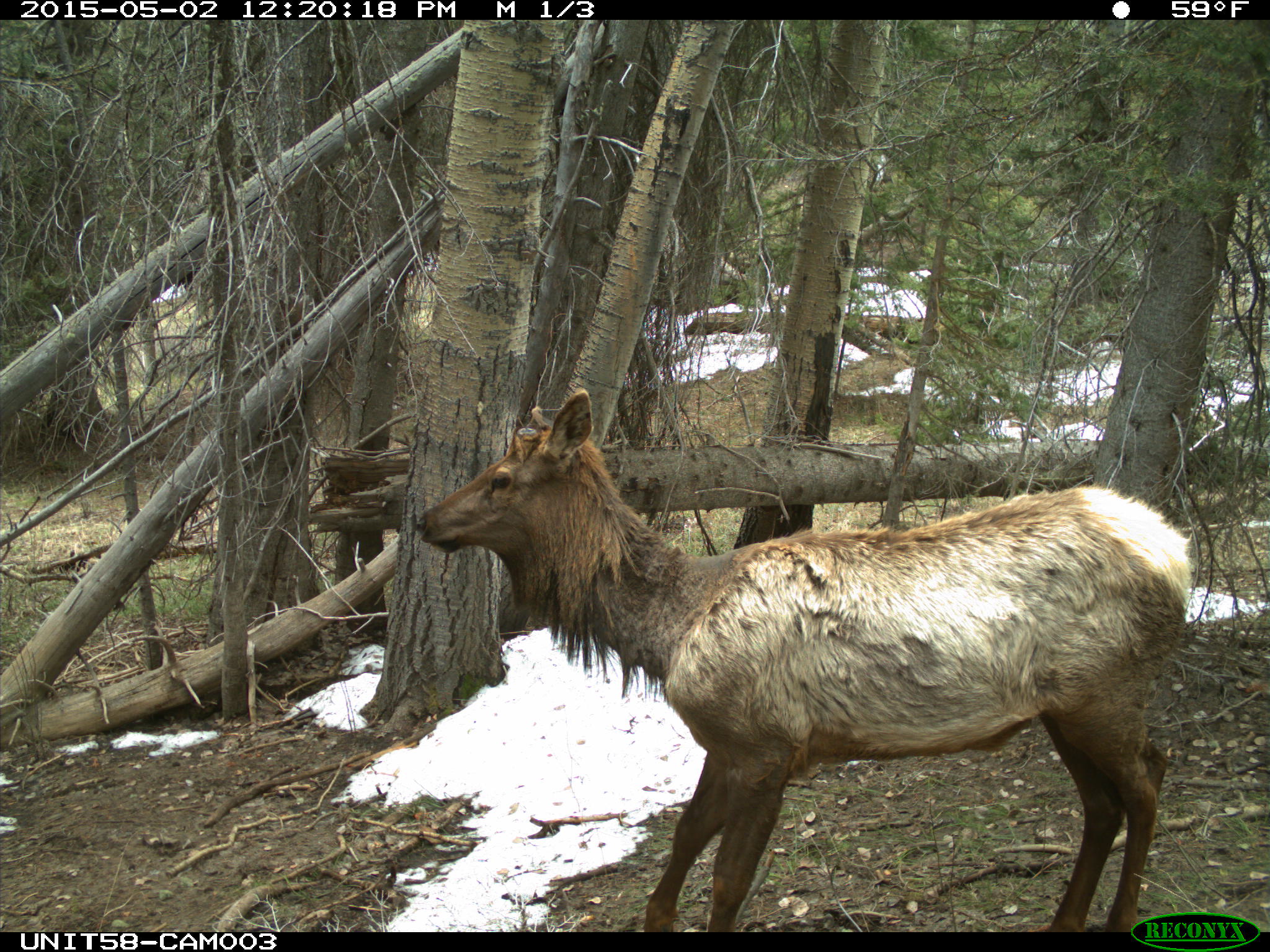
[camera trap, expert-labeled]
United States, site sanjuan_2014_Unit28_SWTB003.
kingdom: Animalia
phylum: Chordata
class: Mammalia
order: Artiodactyla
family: Cervidae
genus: Cervus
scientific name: Cervus elaphus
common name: red deer